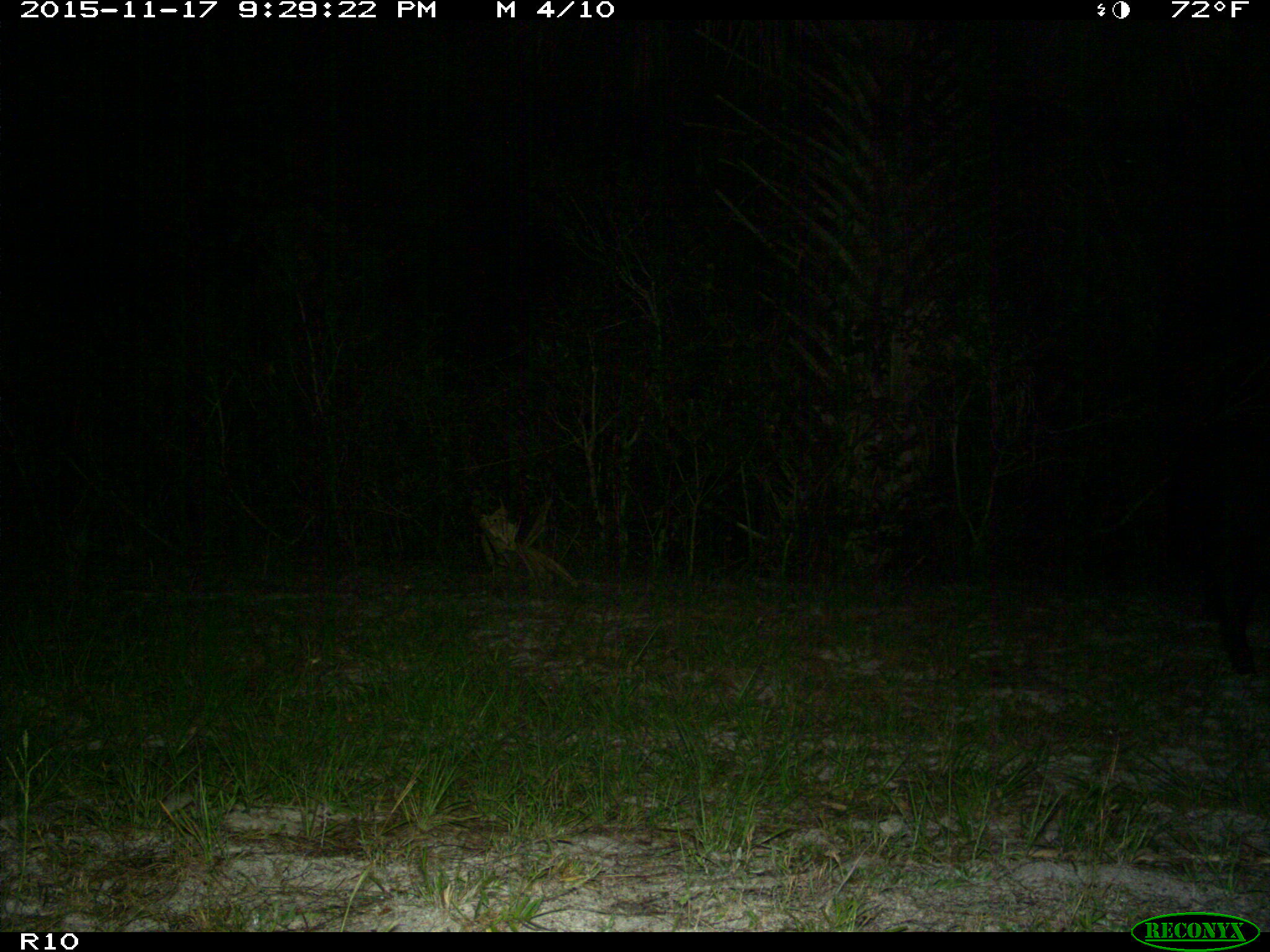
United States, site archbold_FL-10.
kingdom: Animalia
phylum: Chordata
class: Mammalia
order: Artiodactyla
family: Suidae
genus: Sus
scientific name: Sus scrofa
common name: wild boar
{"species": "Sus scrofa (wild boar)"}